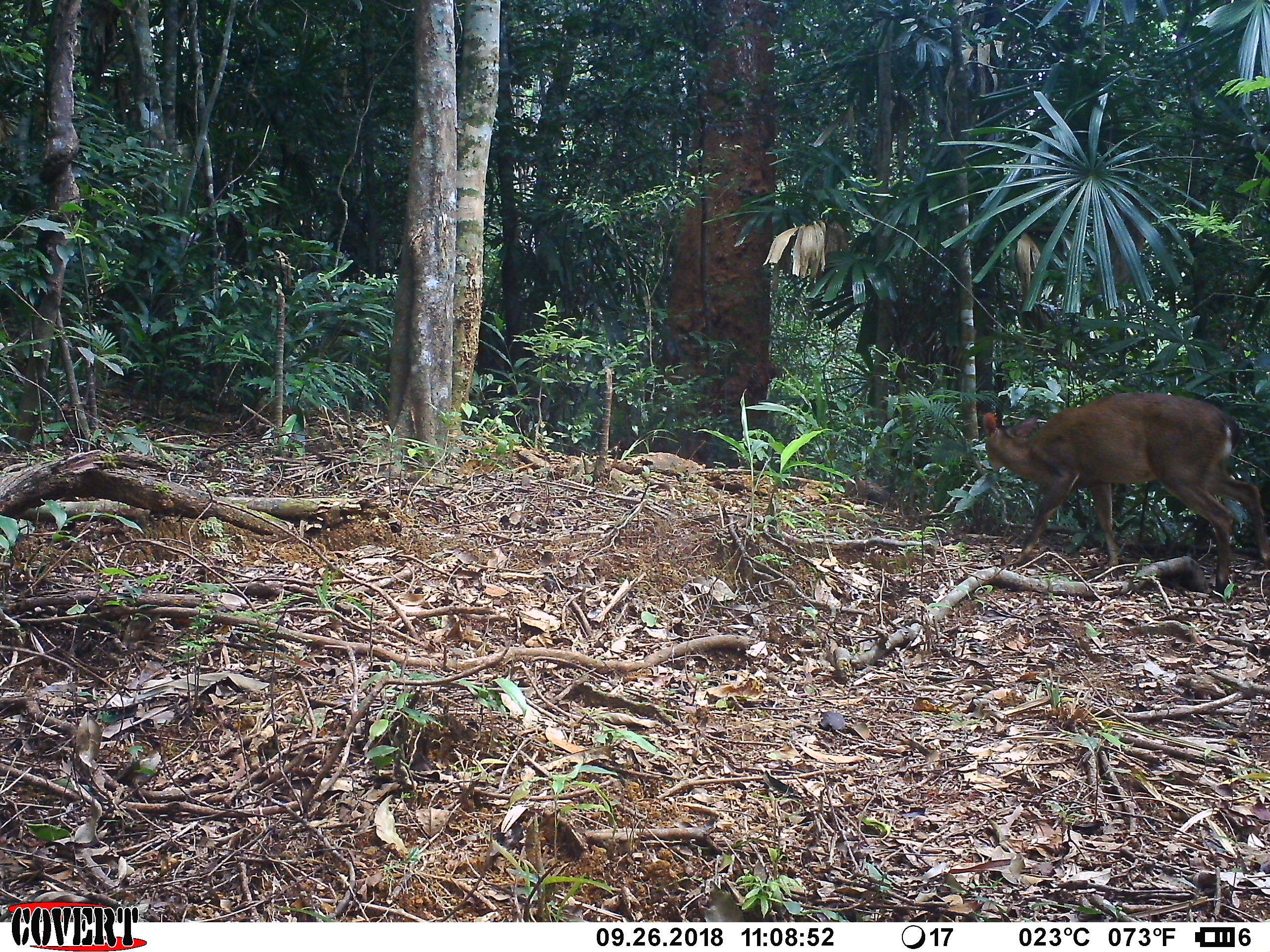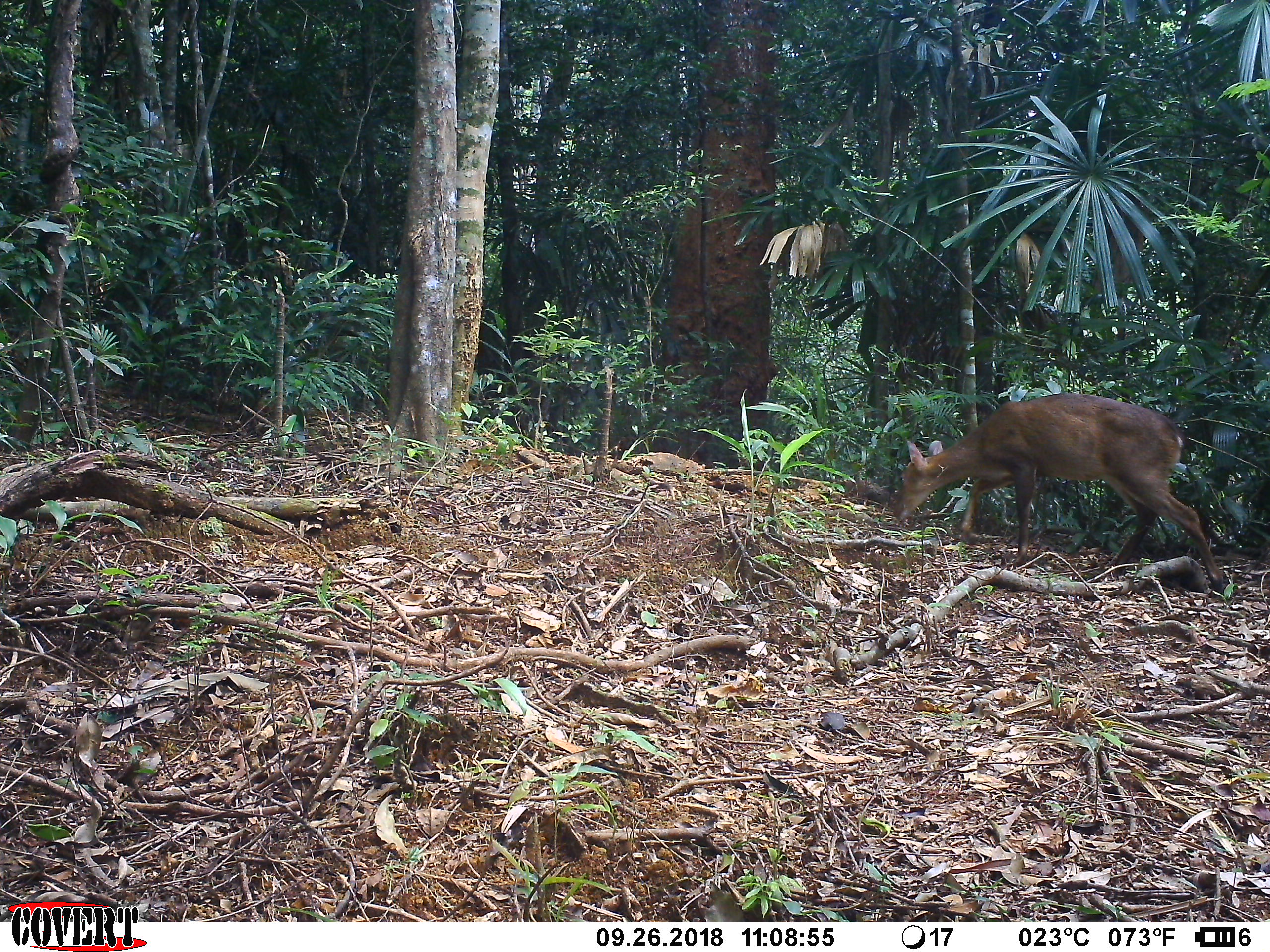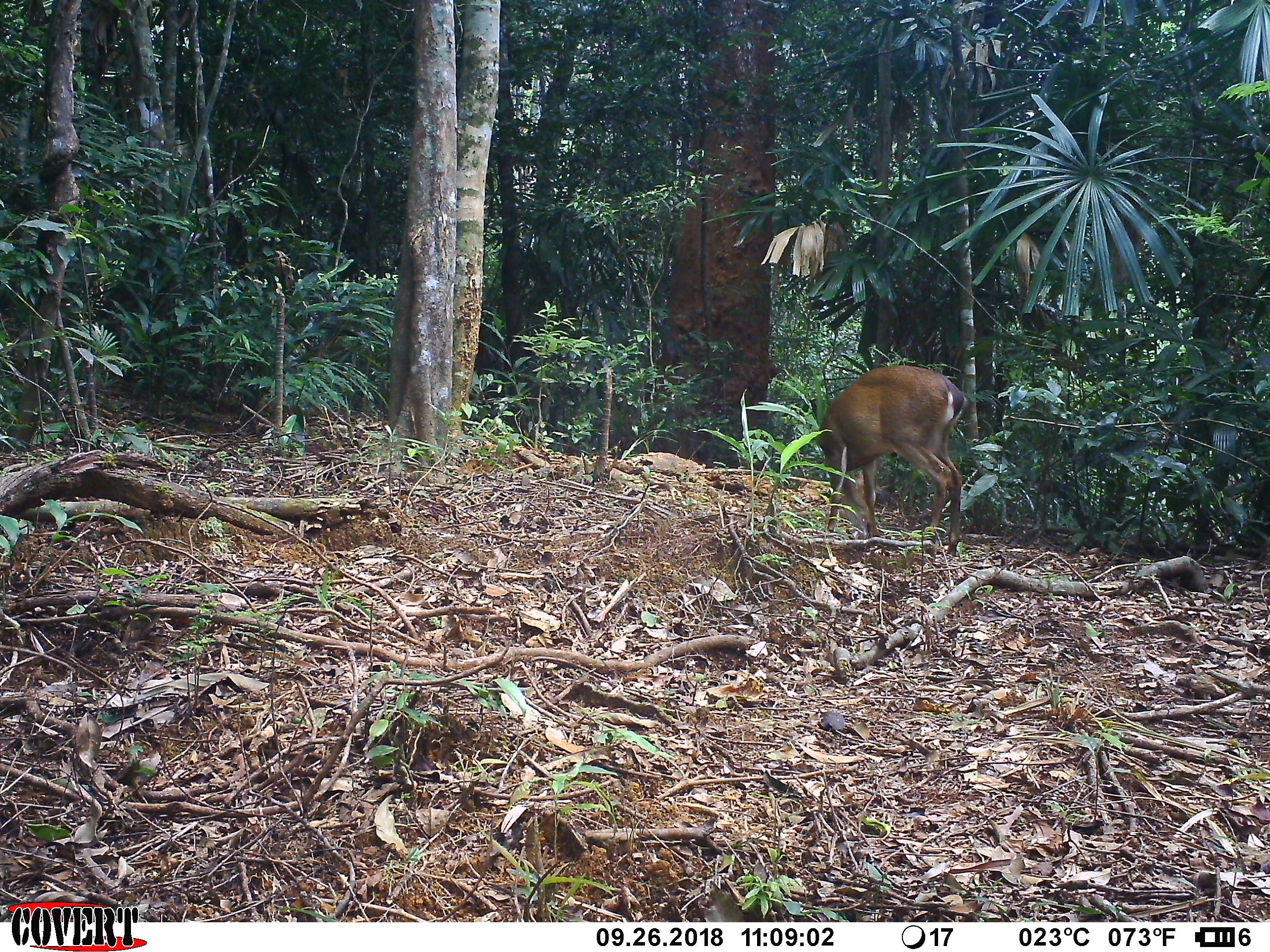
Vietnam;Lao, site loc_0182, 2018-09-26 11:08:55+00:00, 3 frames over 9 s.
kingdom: Animalia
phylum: Chordata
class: Mammalia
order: Artiodactyla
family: Cervidae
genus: Muntiacus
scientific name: Muntiacus vuquangensis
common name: large-antlered muntjac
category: large antlered muntjac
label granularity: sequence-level